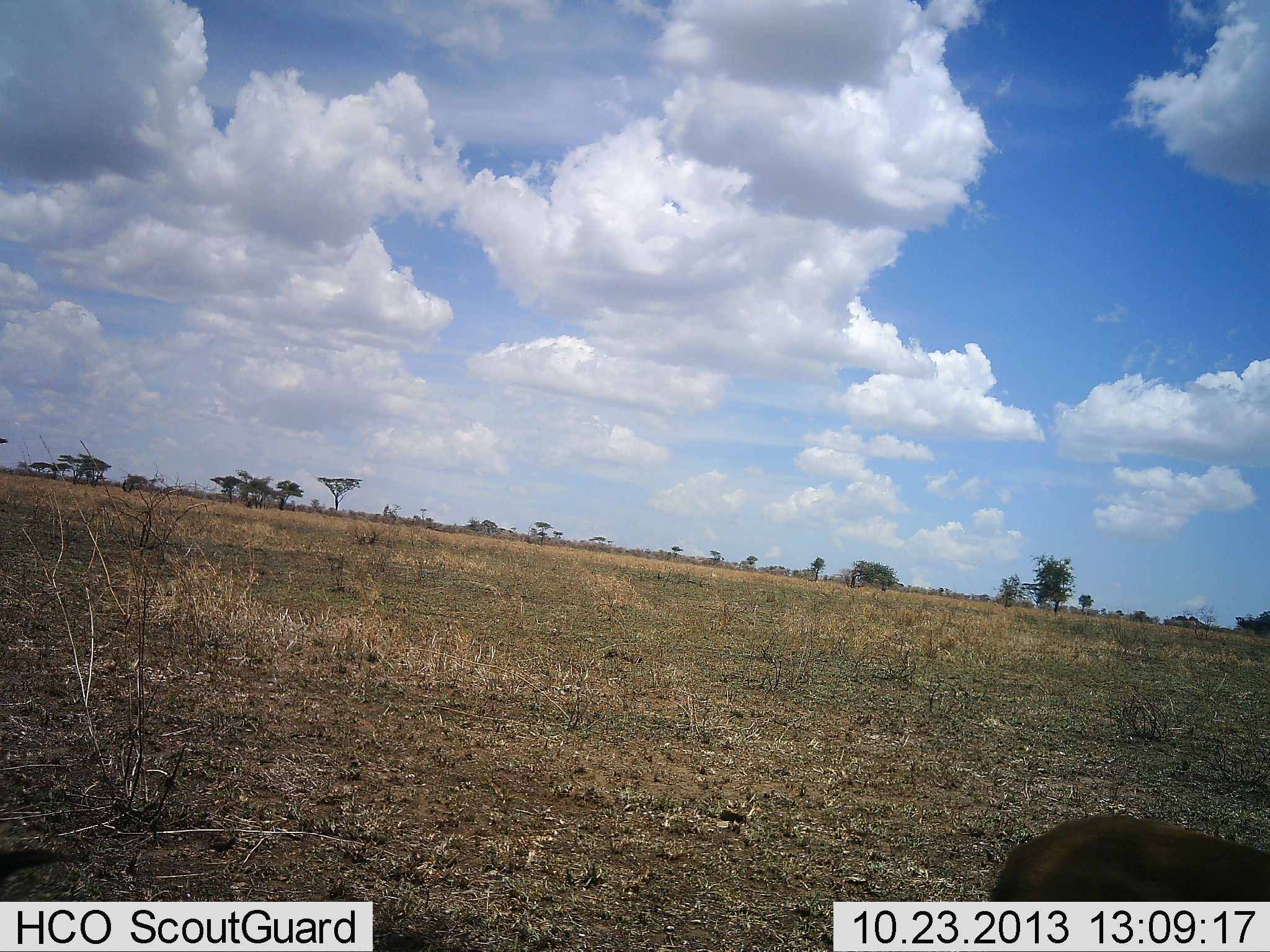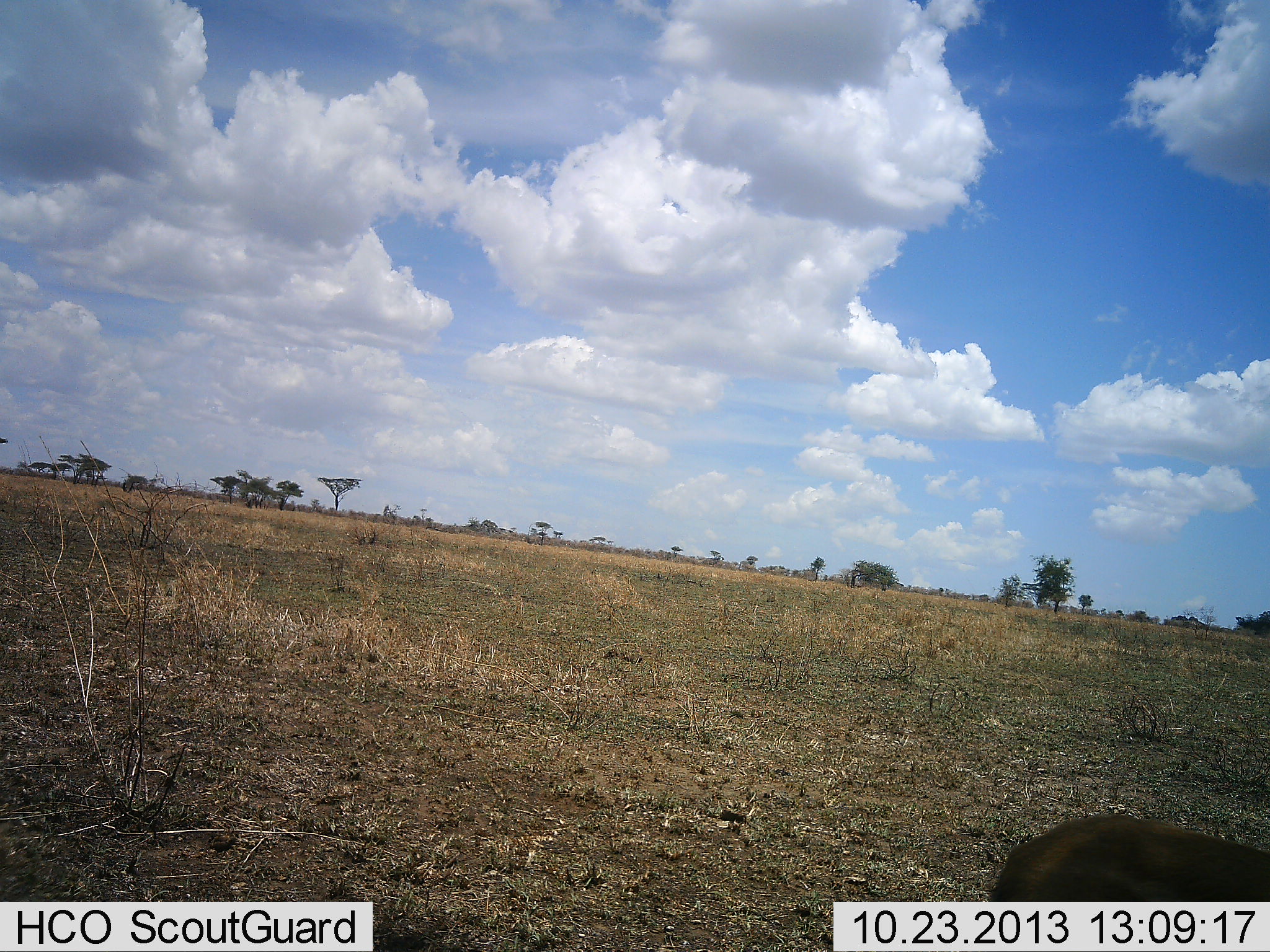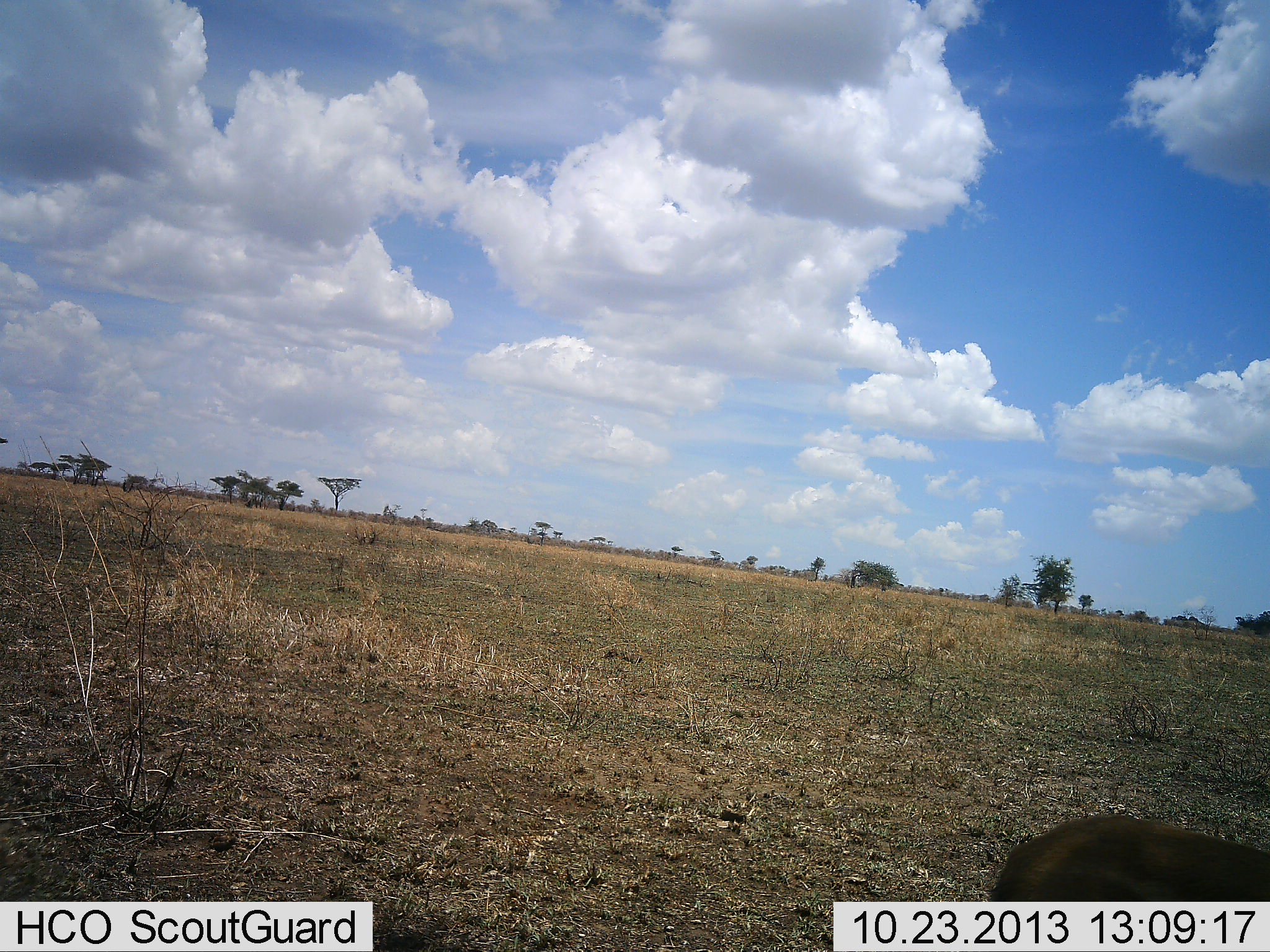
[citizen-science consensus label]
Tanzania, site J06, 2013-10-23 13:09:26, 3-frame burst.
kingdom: Animalia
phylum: Chordata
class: Mammalia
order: Artiodactyla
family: Bovidae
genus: Eudorcas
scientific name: Eudorcas thomsonii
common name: thomson's gazelle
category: gazellethomsons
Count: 1.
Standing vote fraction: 88%.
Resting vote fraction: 12%.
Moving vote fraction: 0%.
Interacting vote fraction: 0%.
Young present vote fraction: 0%.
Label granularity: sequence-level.